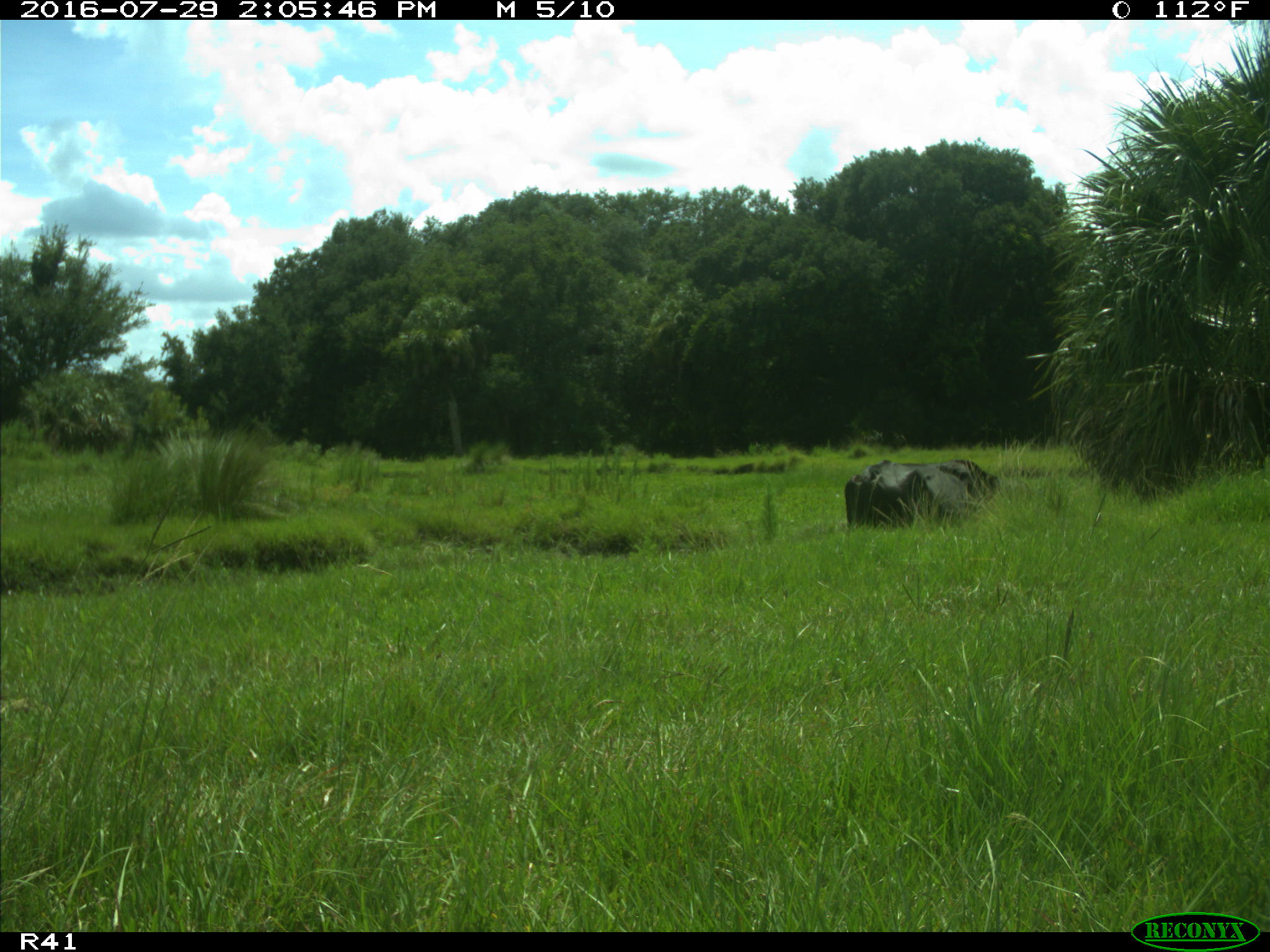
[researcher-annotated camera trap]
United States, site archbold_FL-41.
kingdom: Animalia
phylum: Chordata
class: Mammalia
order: Artiodactyla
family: Bovidae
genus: Bos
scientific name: Bos taurus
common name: domestic cow